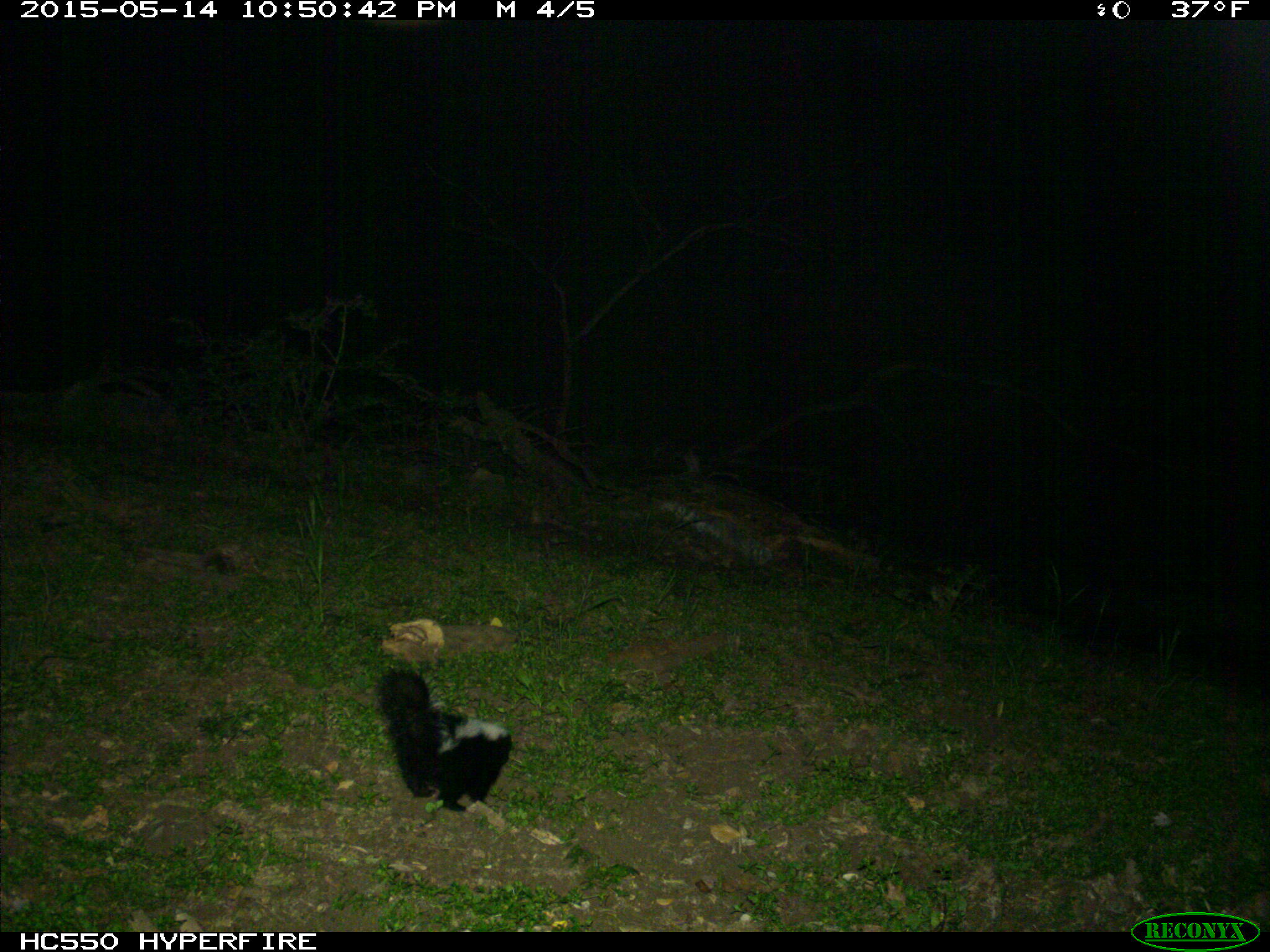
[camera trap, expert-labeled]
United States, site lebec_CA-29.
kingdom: Animalia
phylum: Chordata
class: Mammalia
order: Carnivora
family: Mephitidae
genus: Mephitis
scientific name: Mephitis mephitis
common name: striped skunk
Mephitis mephitis (striped skunk).